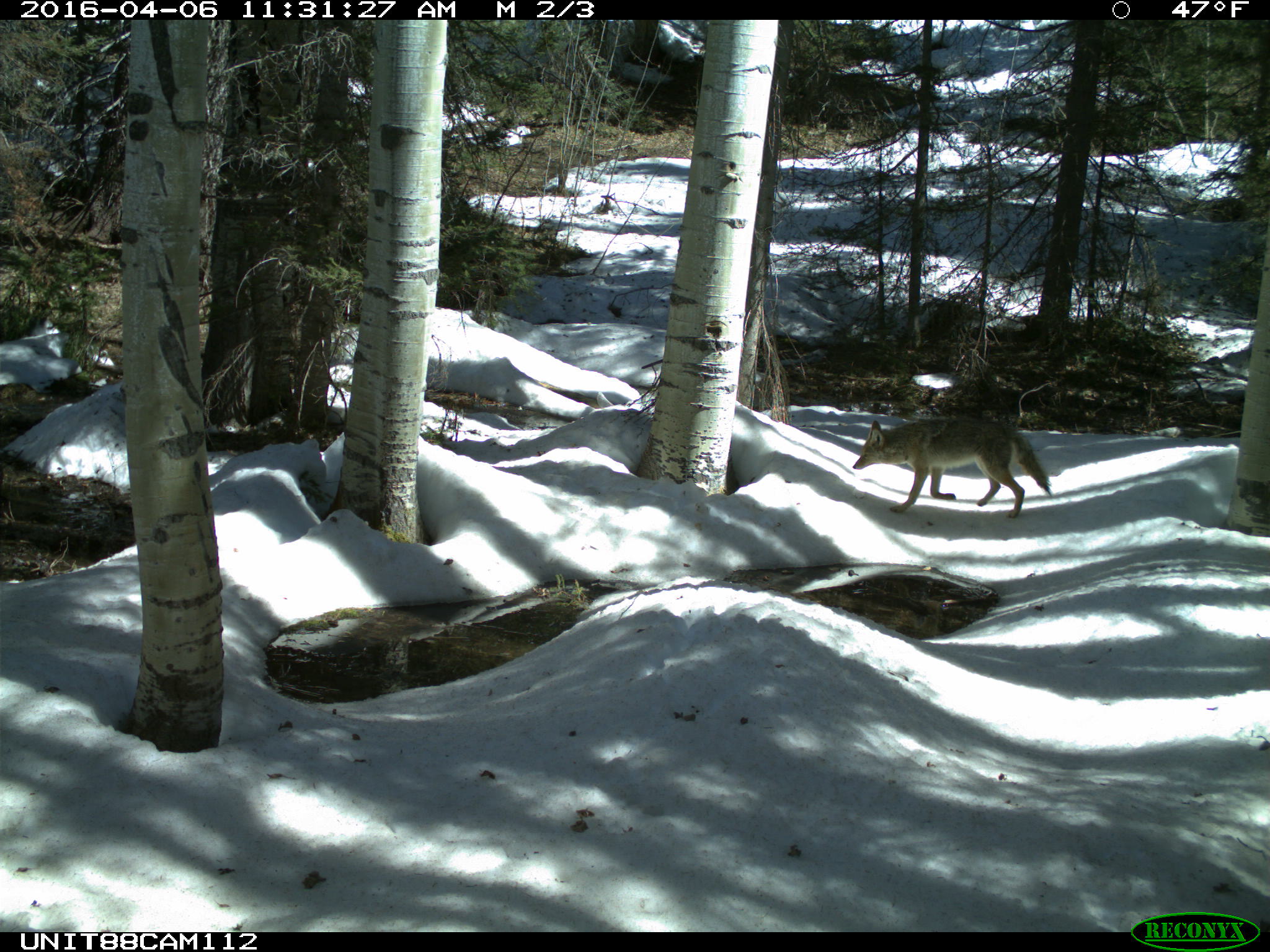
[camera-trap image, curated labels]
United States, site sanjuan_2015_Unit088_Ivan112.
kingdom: Animalia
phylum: Chordata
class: Mammalia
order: Carnivora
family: Canidae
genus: Canis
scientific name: Canis latrans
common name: coyote